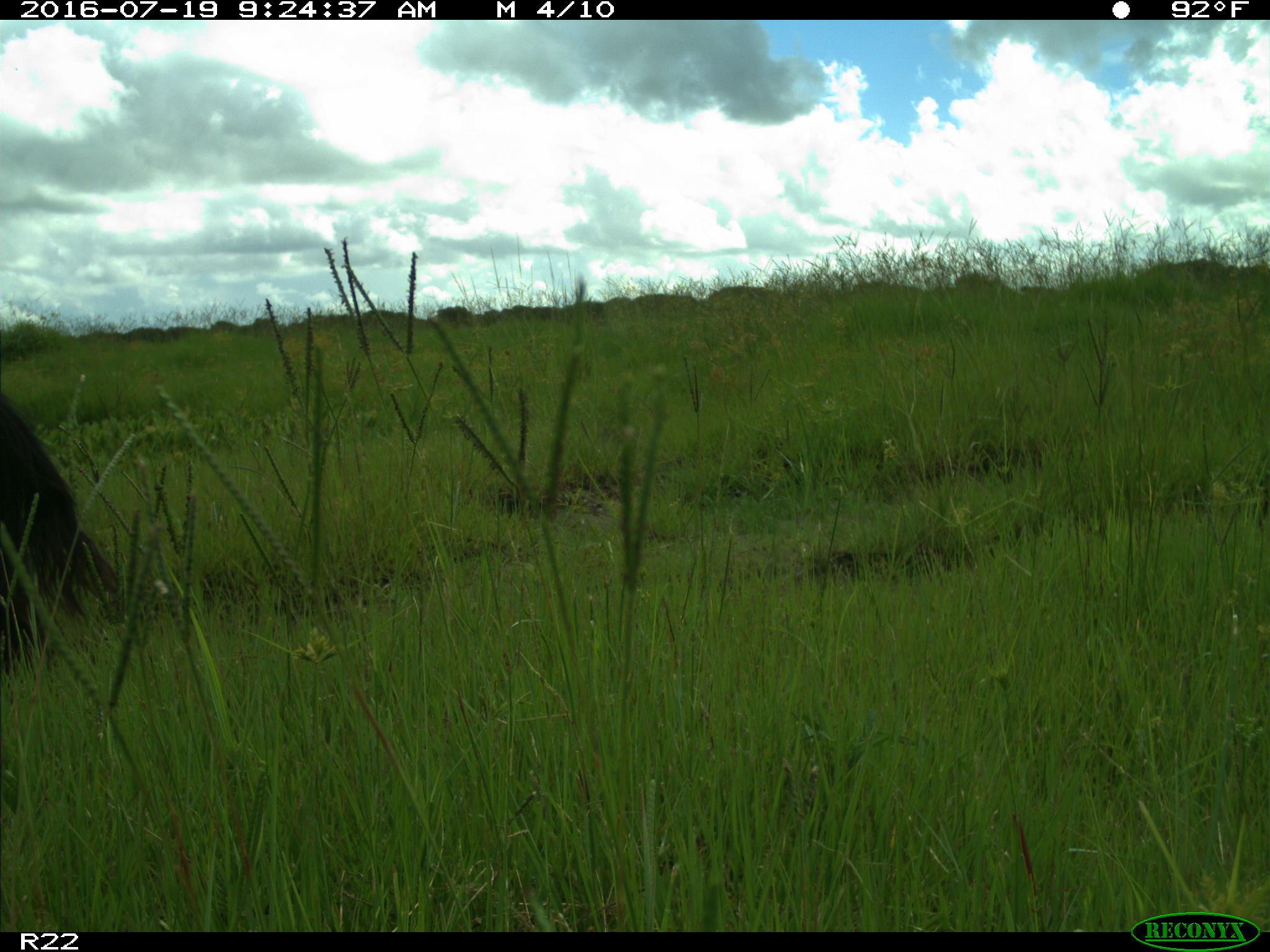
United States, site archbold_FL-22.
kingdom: Animalia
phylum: Chordata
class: Mammalia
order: Artiodactyla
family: Bovidae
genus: Bos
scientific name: Bos taurus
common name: domestic cow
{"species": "Bos taurus (domestic cow)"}